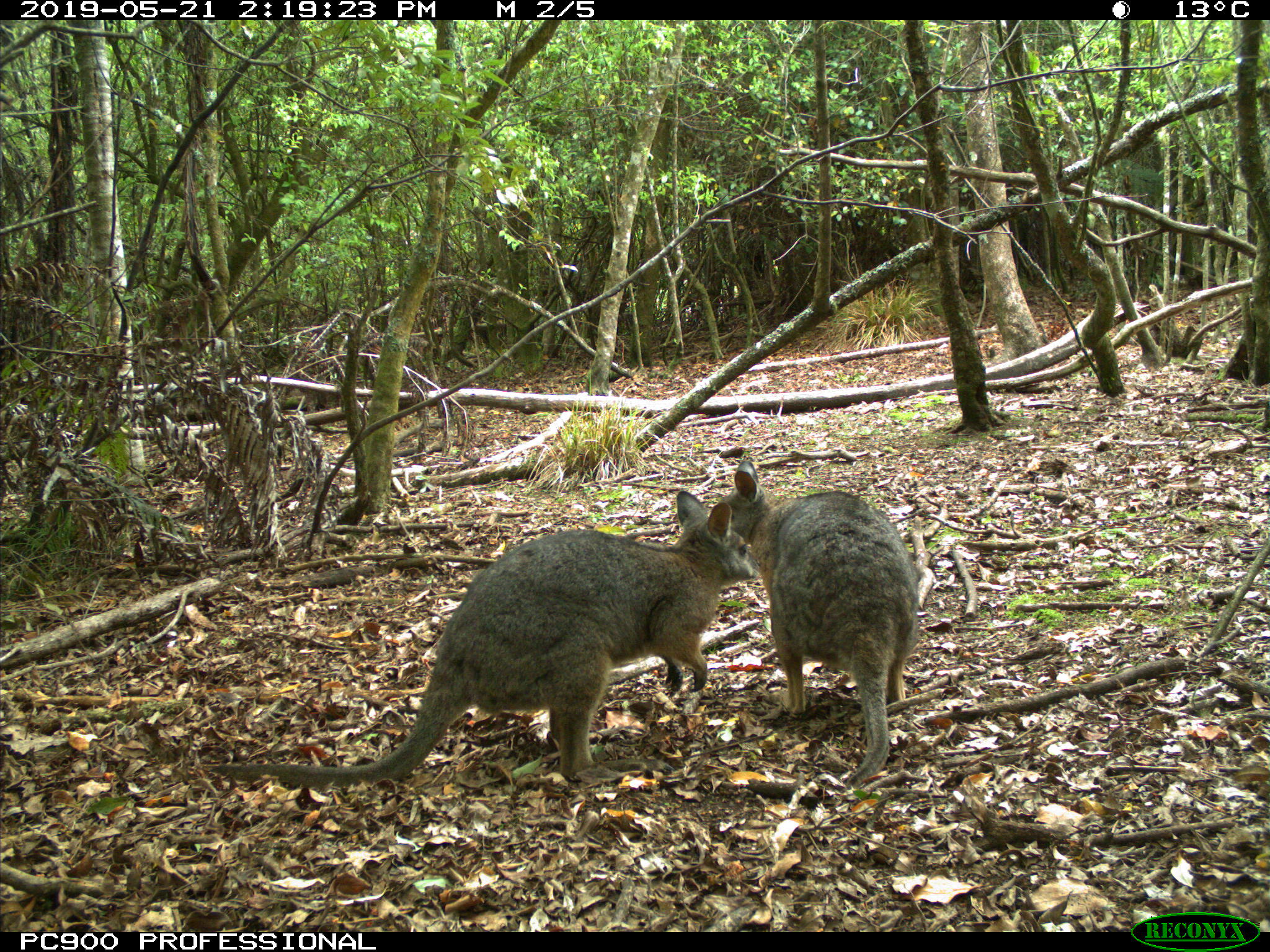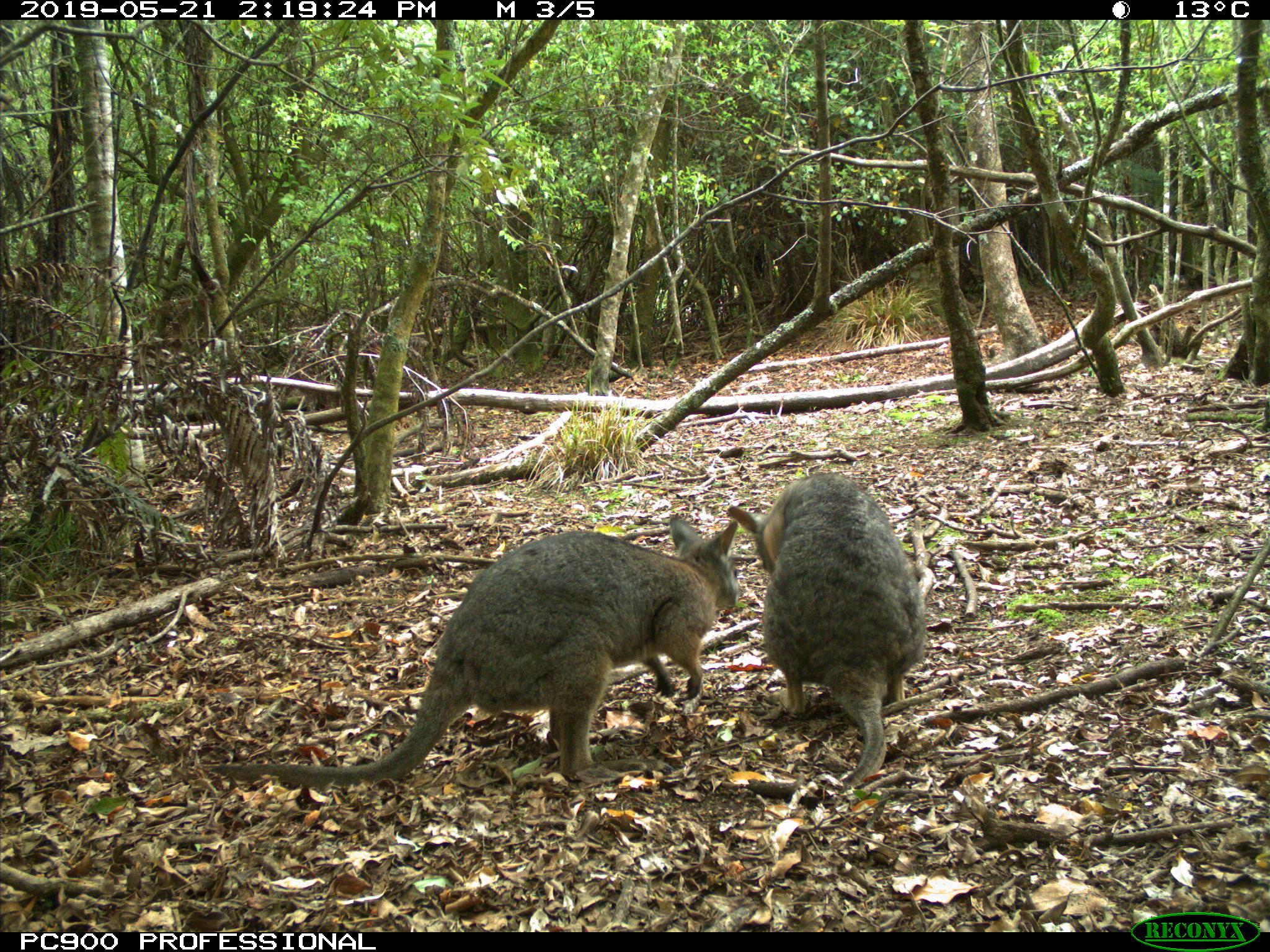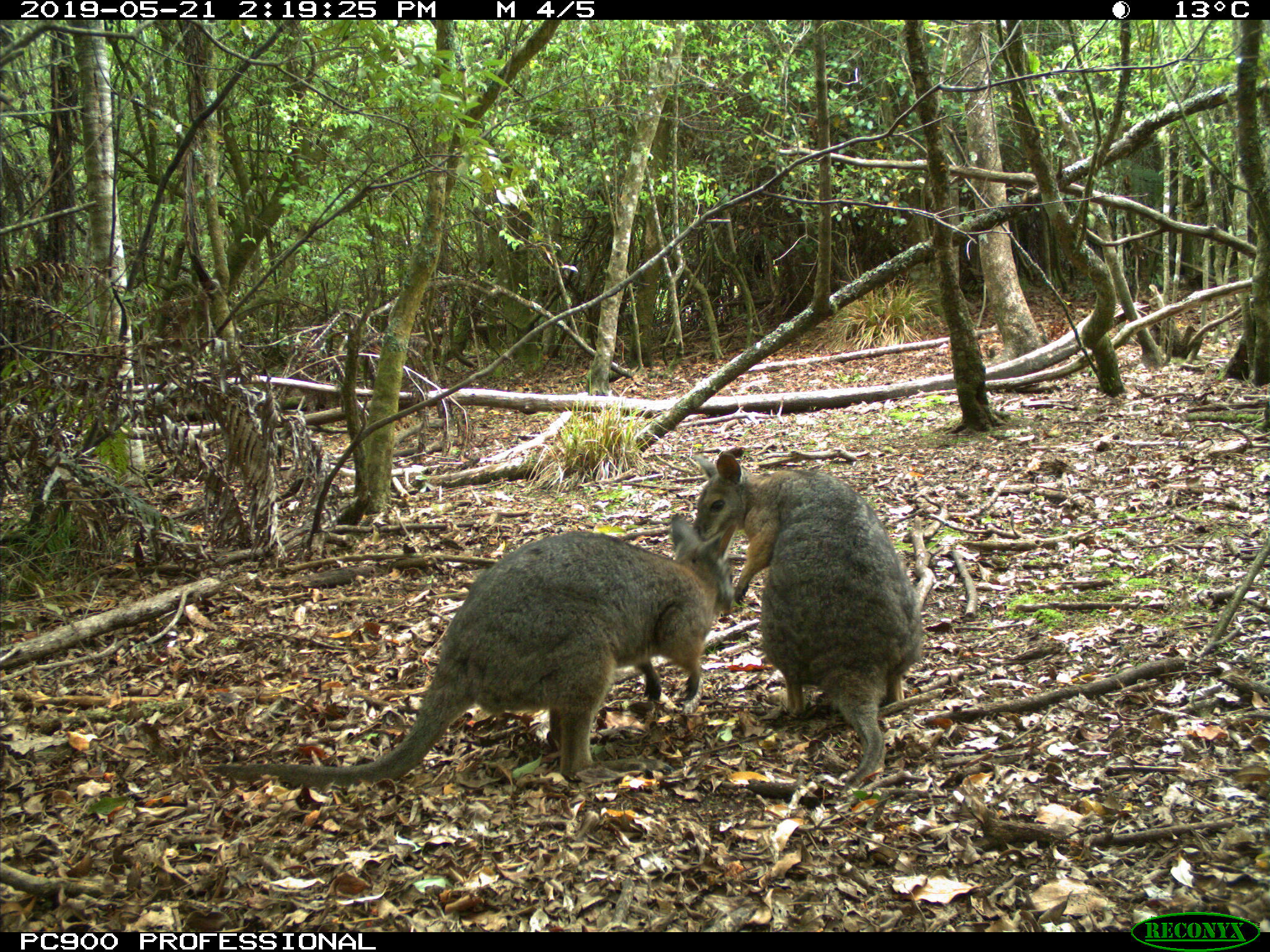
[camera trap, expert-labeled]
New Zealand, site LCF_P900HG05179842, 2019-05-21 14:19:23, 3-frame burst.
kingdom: Animalia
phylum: Chordata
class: Mammalia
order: Diprotodontia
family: Macropodidae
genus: Notamacropus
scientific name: Notamacropus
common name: wallaby